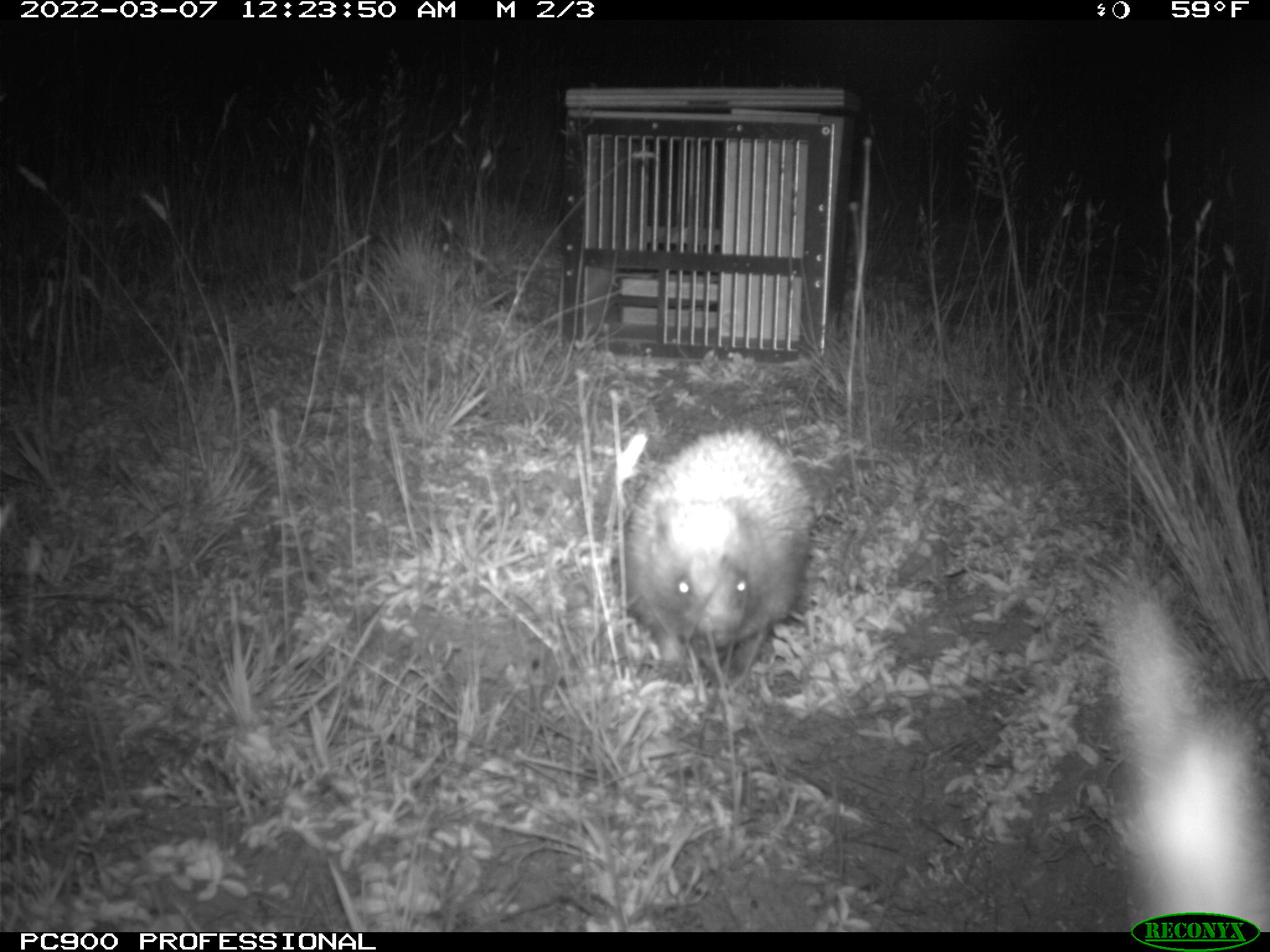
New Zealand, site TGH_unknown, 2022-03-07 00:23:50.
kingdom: Animalia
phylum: Chordata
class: Mammalia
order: Eulipotyphla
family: Erinaceidae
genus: Erinaceus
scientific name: Erinaceus europaeus europaeus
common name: european hedgehog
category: hedgehog